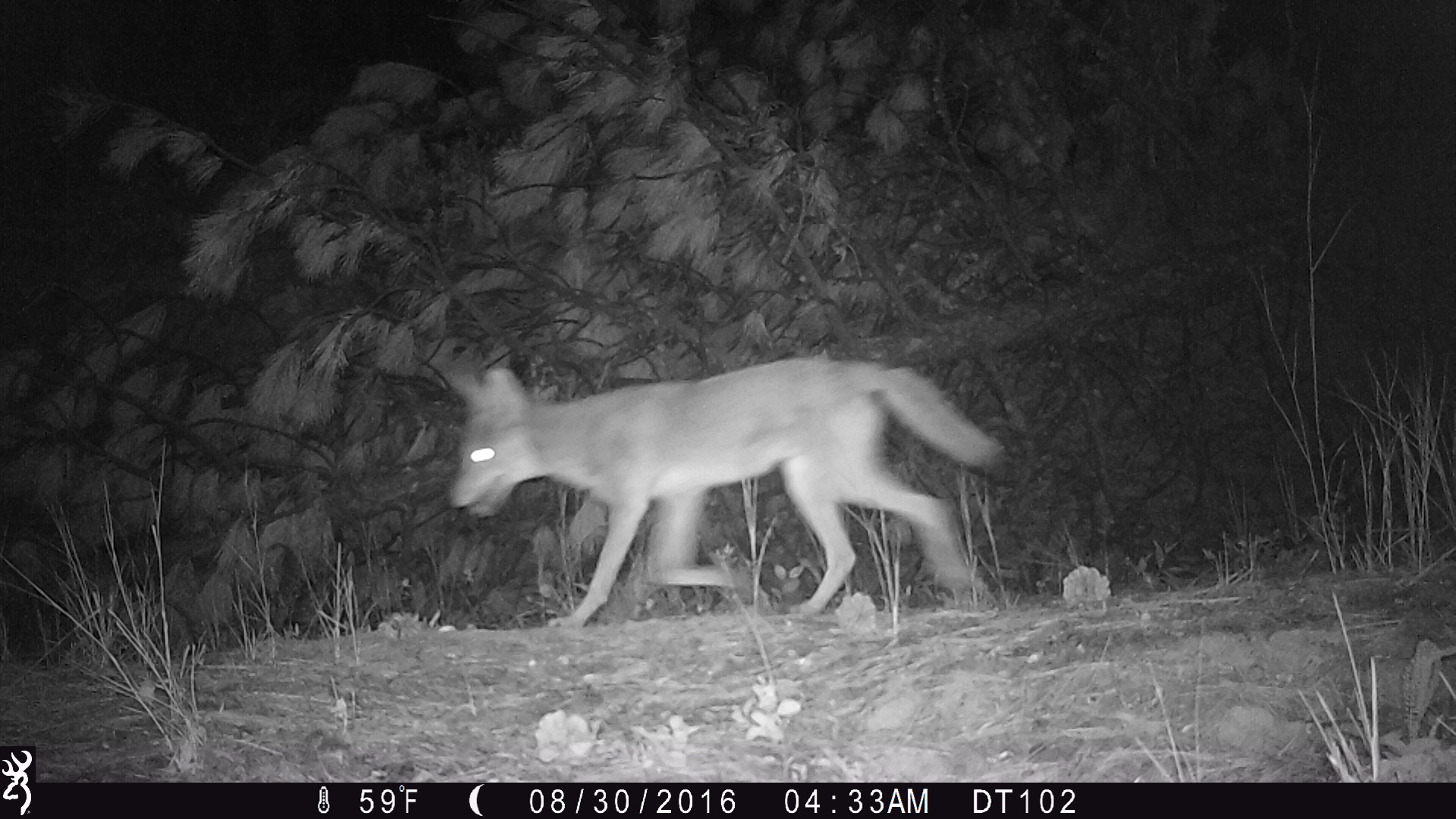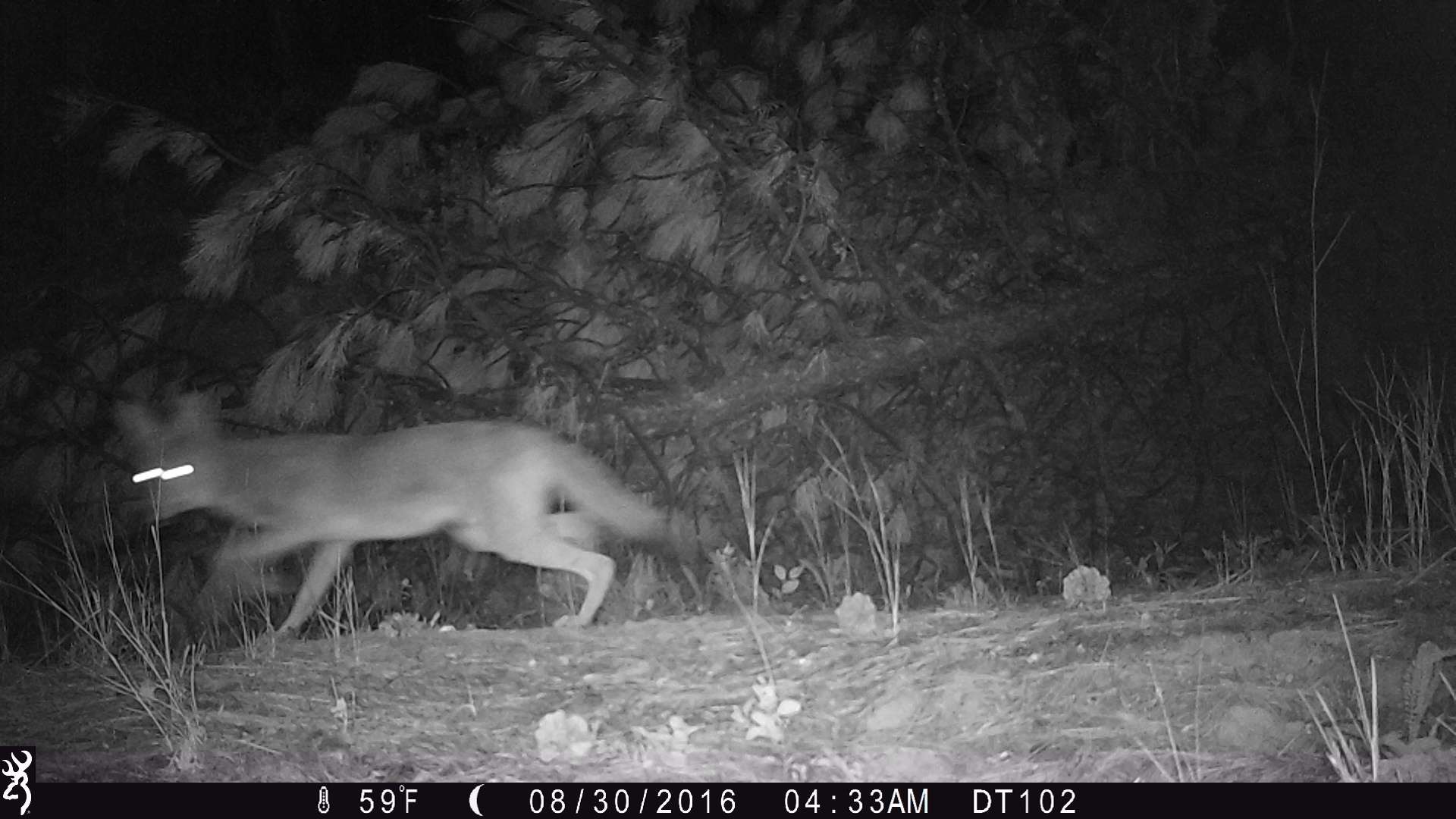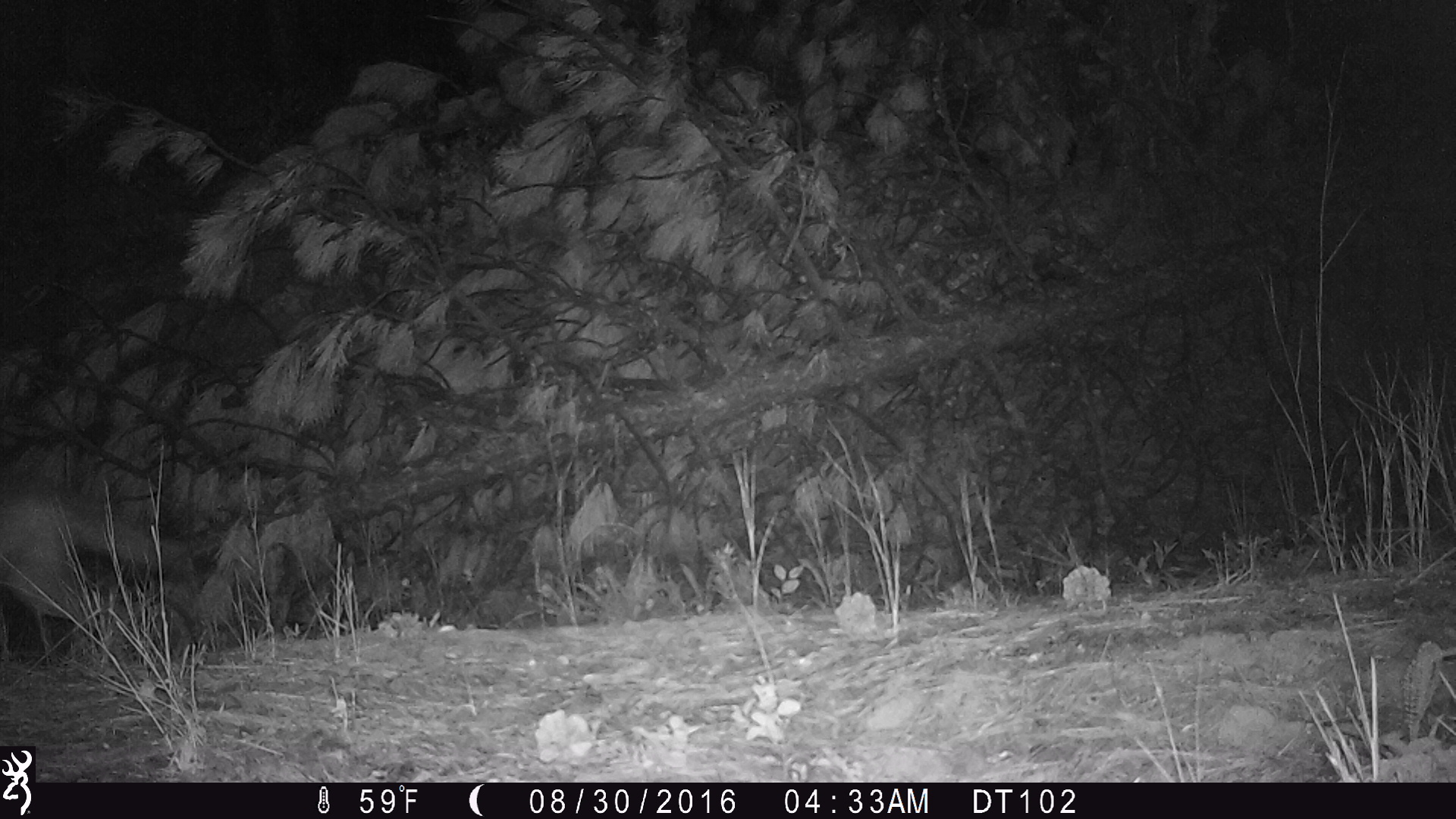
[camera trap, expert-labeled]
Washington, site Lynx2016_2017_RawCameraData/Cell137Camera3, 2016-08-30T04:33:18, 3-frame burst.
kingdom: Animalia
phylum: Chordata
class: Mammalia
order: Carnivora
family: Canidae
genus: Canis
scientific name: Canis latrans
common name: coyote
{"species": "Canis latrans (coyote)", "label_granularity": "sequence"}